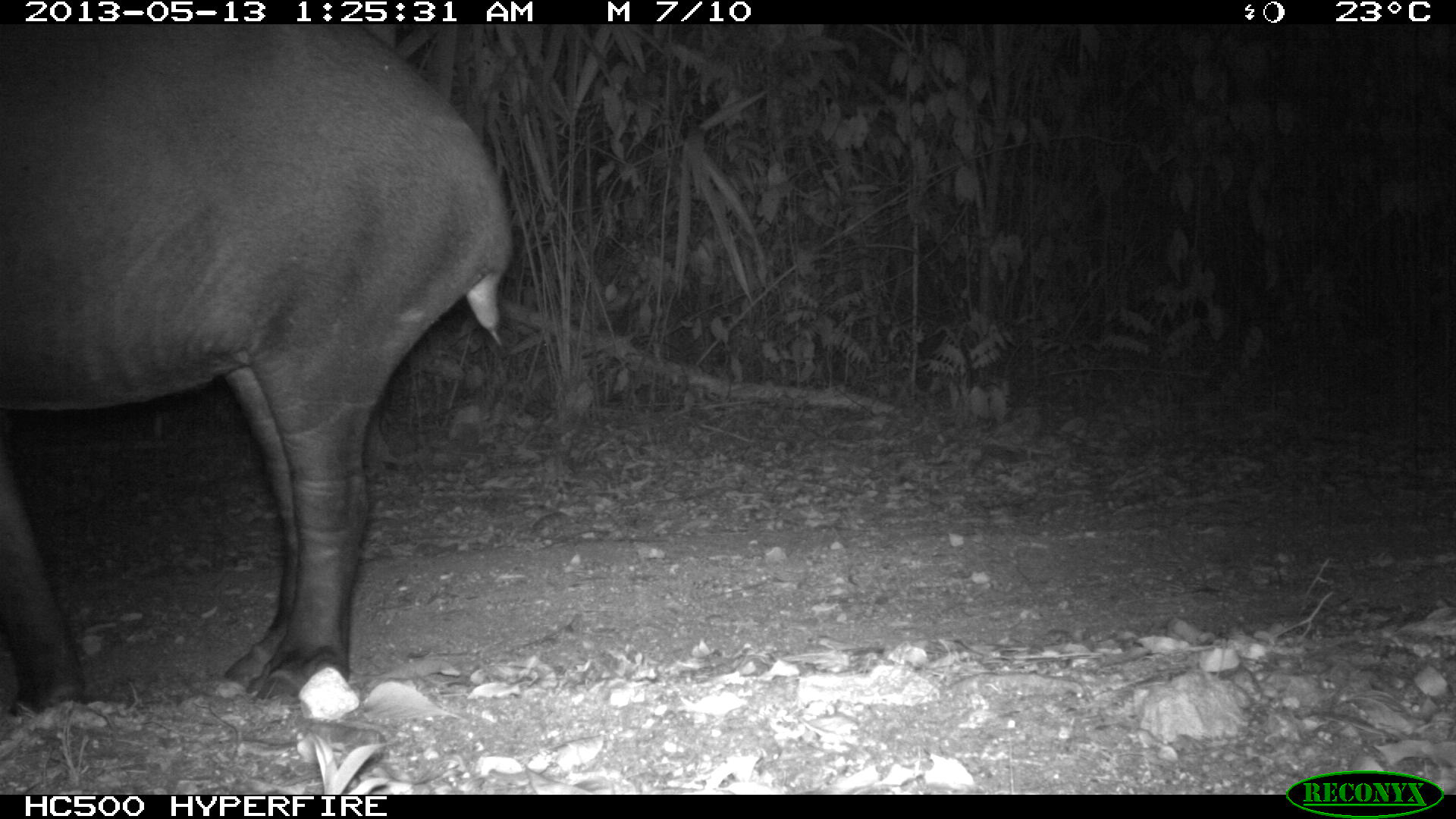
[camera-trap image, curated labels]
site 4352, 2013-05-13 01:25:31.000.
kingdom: Animalia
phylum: Chordata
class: Mammalia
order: Perissodactyla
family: Tapiridae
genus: Tapirus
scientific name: Tapirus bairdii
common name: baird's tapir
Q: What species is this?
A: Tapirus bairdii (baird's tapir).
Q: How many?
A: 2.